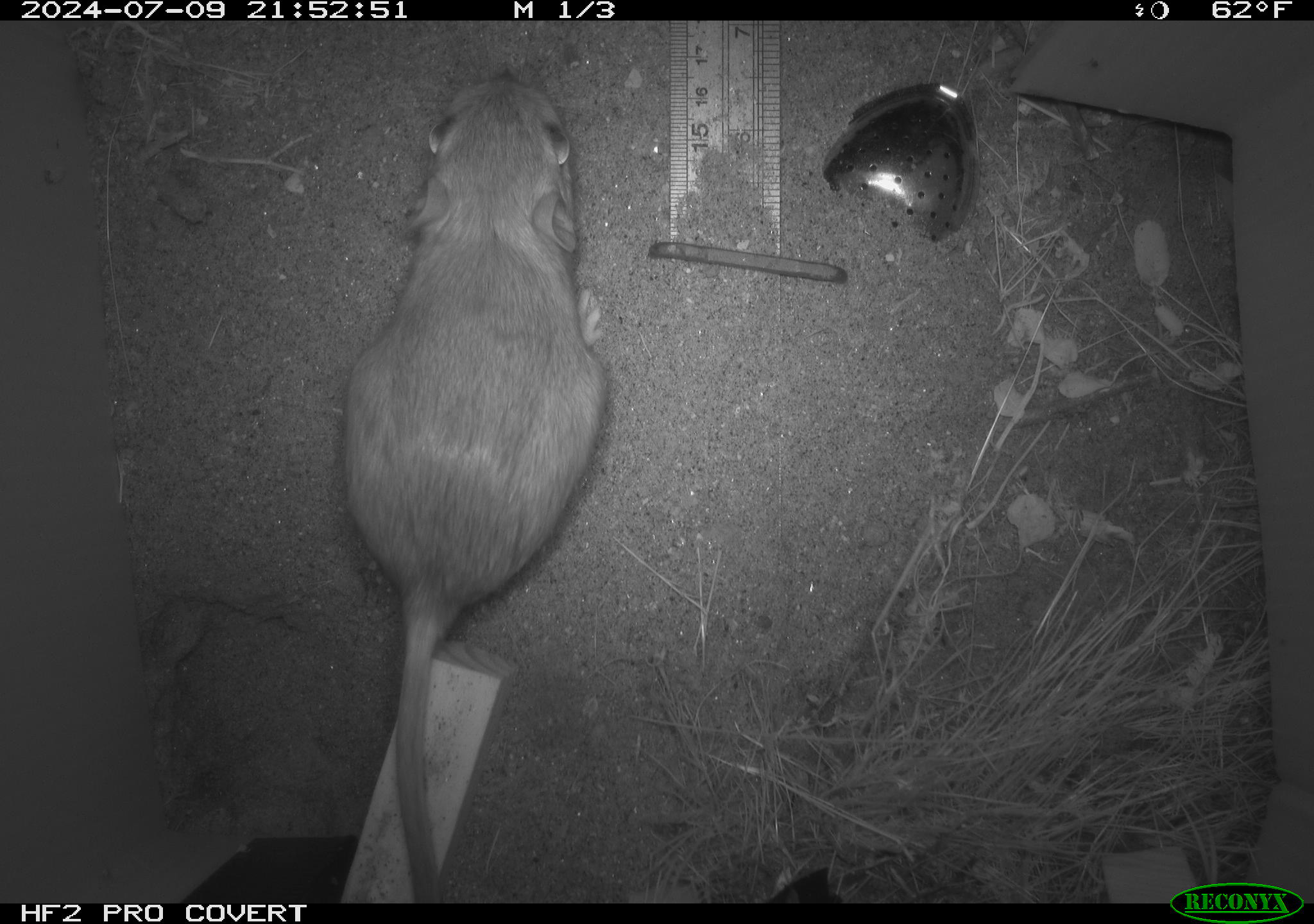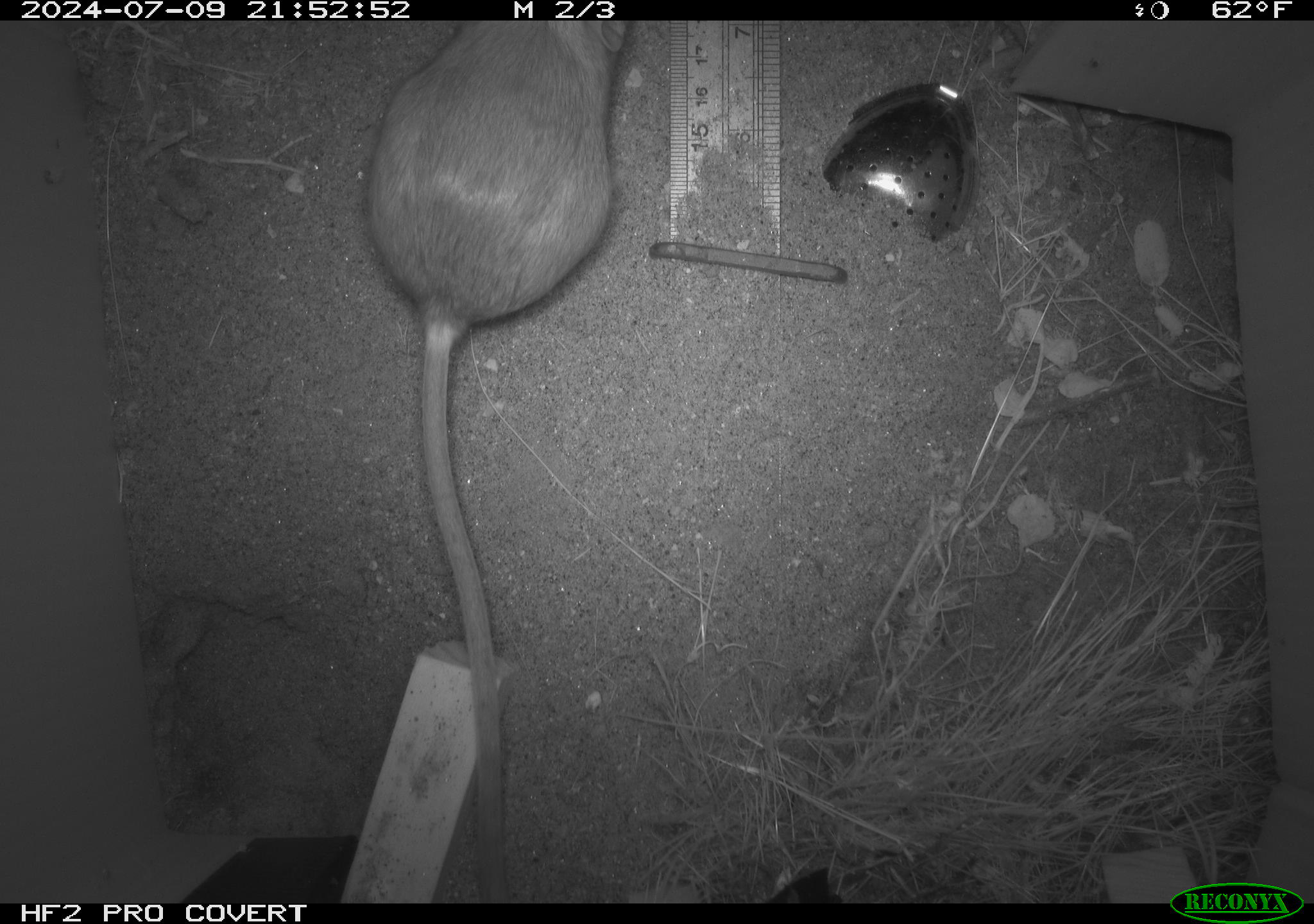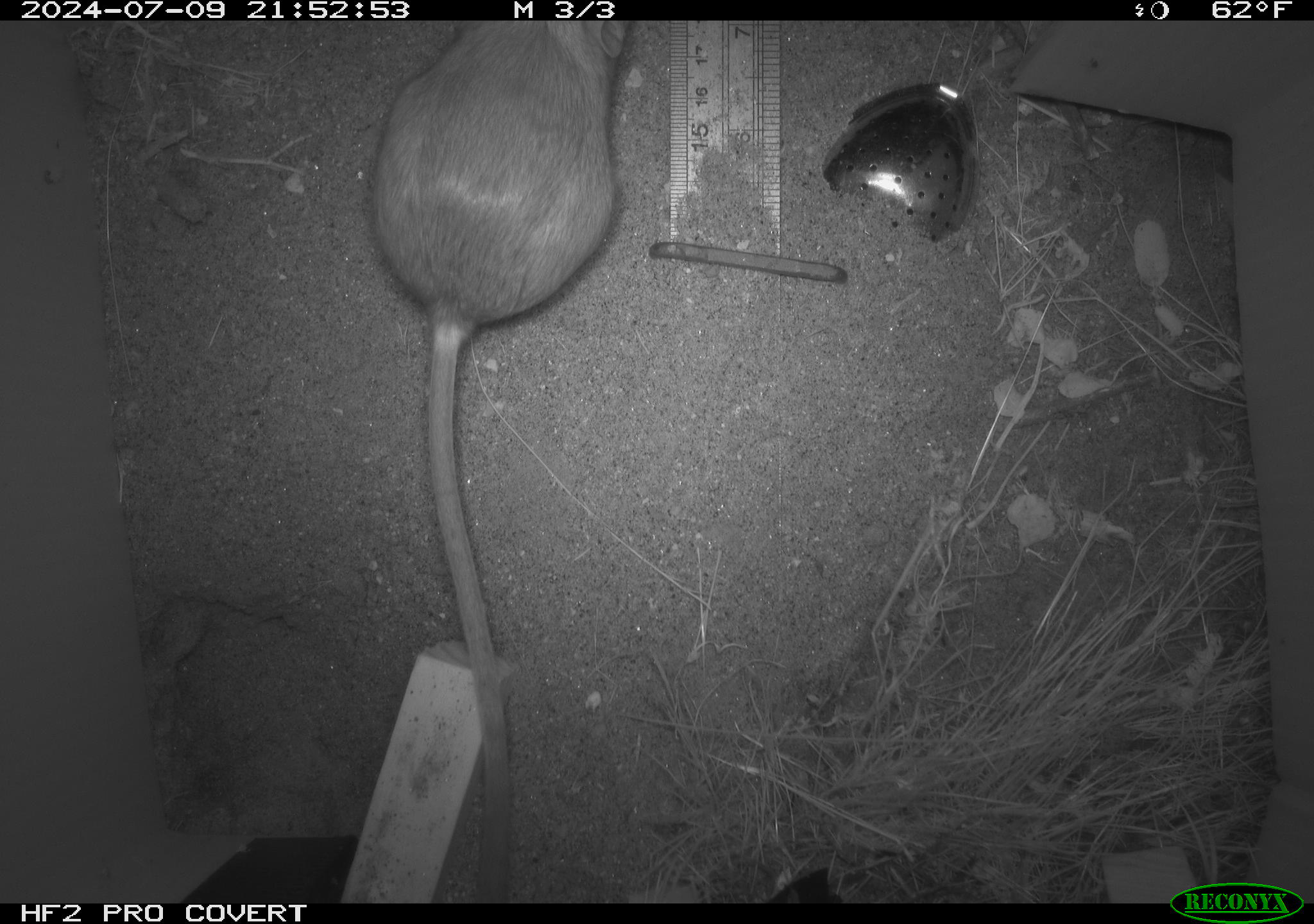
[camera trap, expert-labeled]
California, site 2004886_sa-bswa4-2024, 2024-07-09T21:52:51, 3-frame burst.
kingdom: Animalia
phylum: Chordata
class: Mammalia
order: Rodentia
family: Heteromyidae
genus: Dipodomys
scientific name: Dipodomys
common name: kangaroo rats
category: dipodomys species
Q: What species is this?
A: Dipodomys species (kangaroo rats) (Dipodomys).